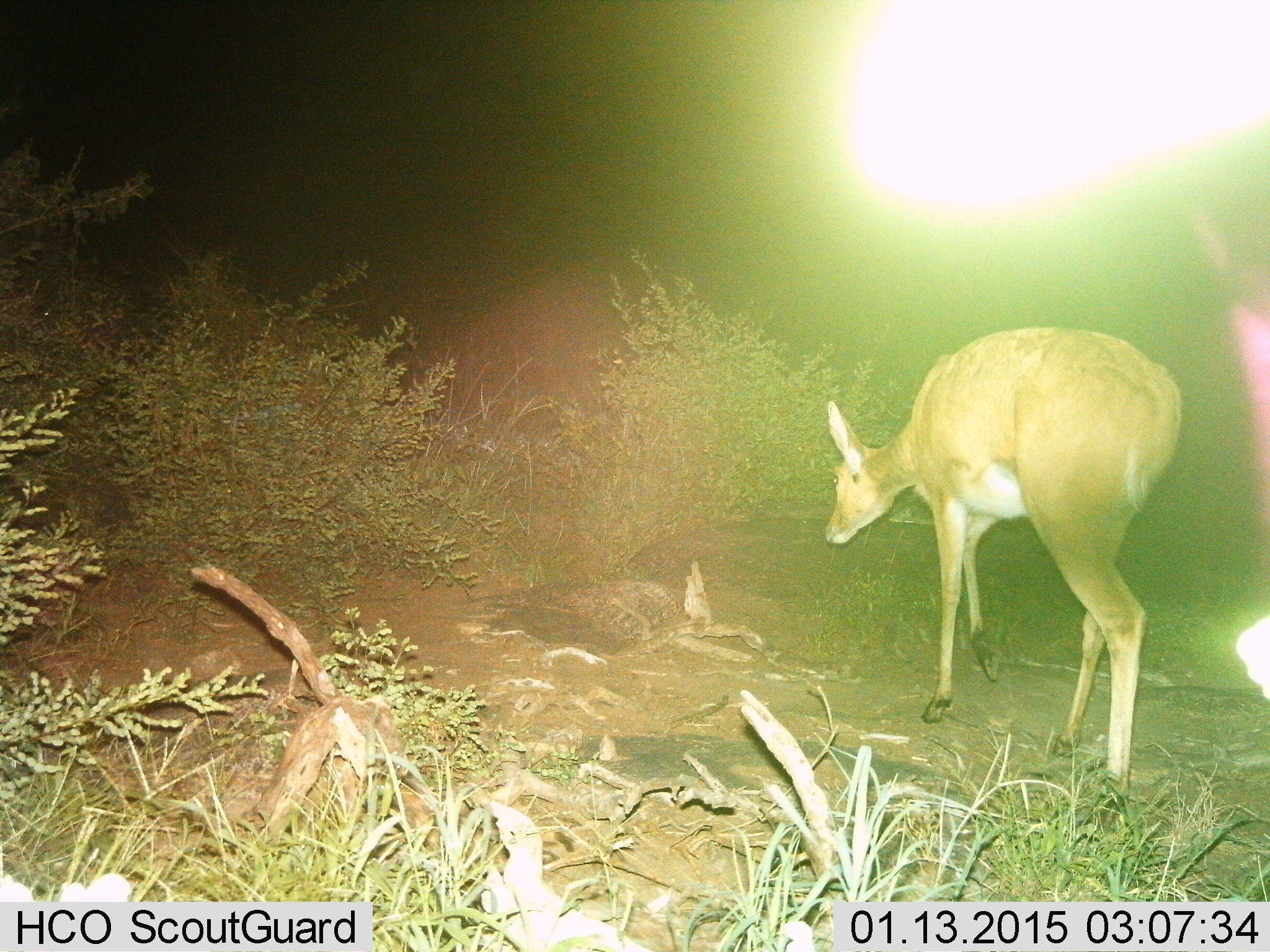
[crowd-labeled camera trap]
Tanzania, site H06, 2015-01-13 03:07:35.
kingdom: Animalia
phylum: Chordata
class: Mammalia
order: Artiodactyla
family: Bovidae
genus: Redunca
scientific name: Redunca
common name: reedbuck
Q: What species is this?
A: Reedbuck (Redunca).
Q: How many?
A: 1.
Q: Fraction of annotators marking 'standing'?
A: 36%.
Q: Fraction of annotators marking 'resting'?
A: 0%.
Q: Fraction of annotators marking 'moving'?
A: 64%.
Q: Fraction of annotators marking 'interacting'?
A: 0%.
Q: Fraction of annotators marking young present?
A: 0%.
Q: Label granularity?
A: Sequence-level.